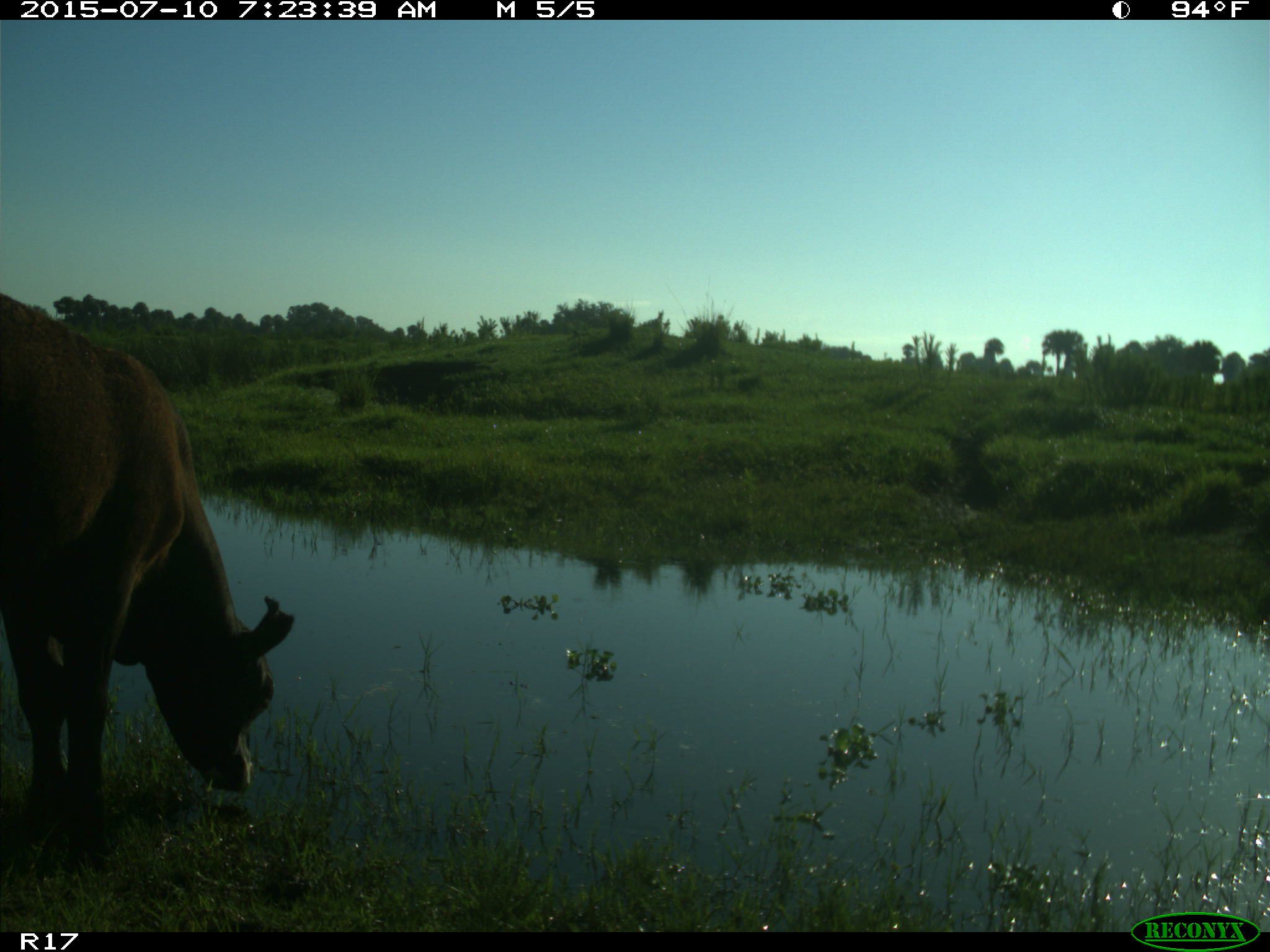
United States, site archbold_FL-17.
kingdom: Animalia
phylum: Chordata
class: Mammalia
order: Artiodactyla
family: Bovidae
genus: Bos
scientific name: Bos taurus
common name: domestic cow